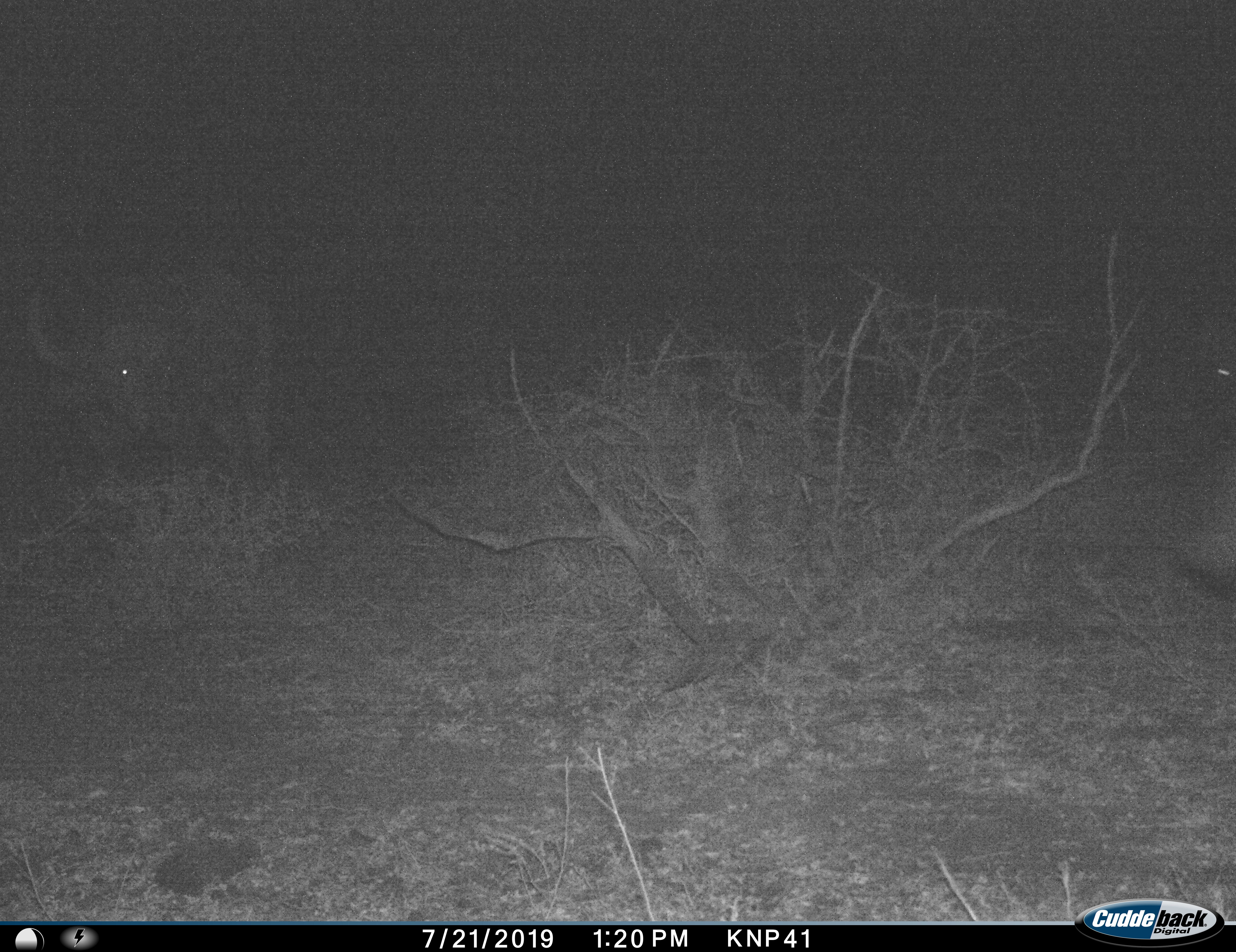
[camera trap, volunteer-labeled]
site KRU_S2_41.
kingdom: Animalia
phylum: Chordata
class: Mammalia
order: Artiodactyla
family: Bovidae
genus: Syncerus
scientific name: Syncerus caffer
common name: african buffalo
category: buffalo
Buffalo (african buffalo) (Syncerus caffer), count 1. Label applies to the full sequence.